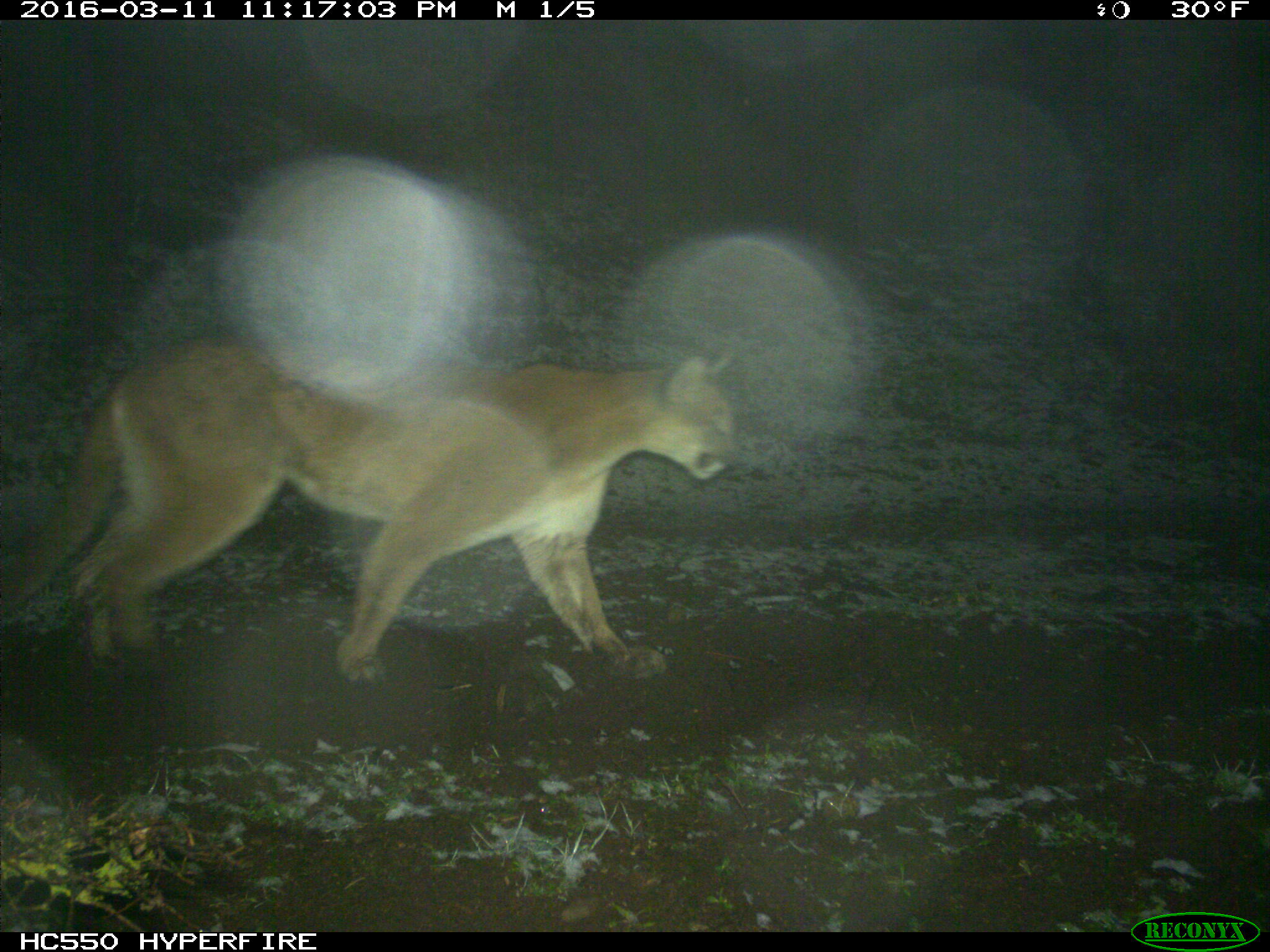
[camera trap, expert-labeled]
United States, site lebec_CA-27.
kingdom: Animalia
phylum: Chordata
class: Mammalia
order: Carnivora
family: Felidae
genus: Puma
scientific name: Puma concolor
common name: mountain lion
Puma concolor (mountain lion).